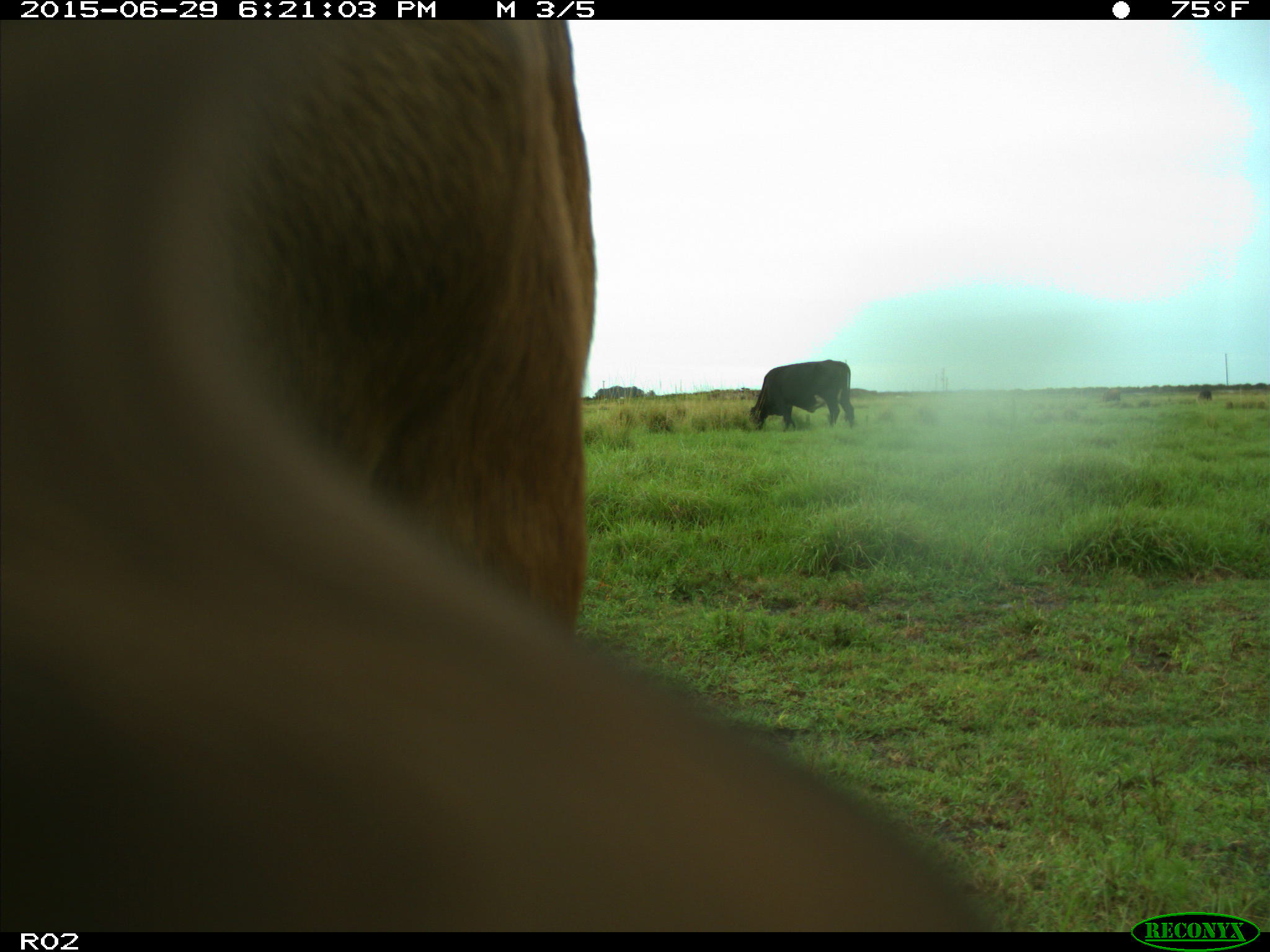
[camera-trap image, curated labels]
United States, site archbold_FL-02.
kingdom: Animalia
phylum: Chordata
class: Mammalia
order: Artiodactyla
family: Bovidae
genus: Bos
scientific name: Bos taurus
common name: domestic cow